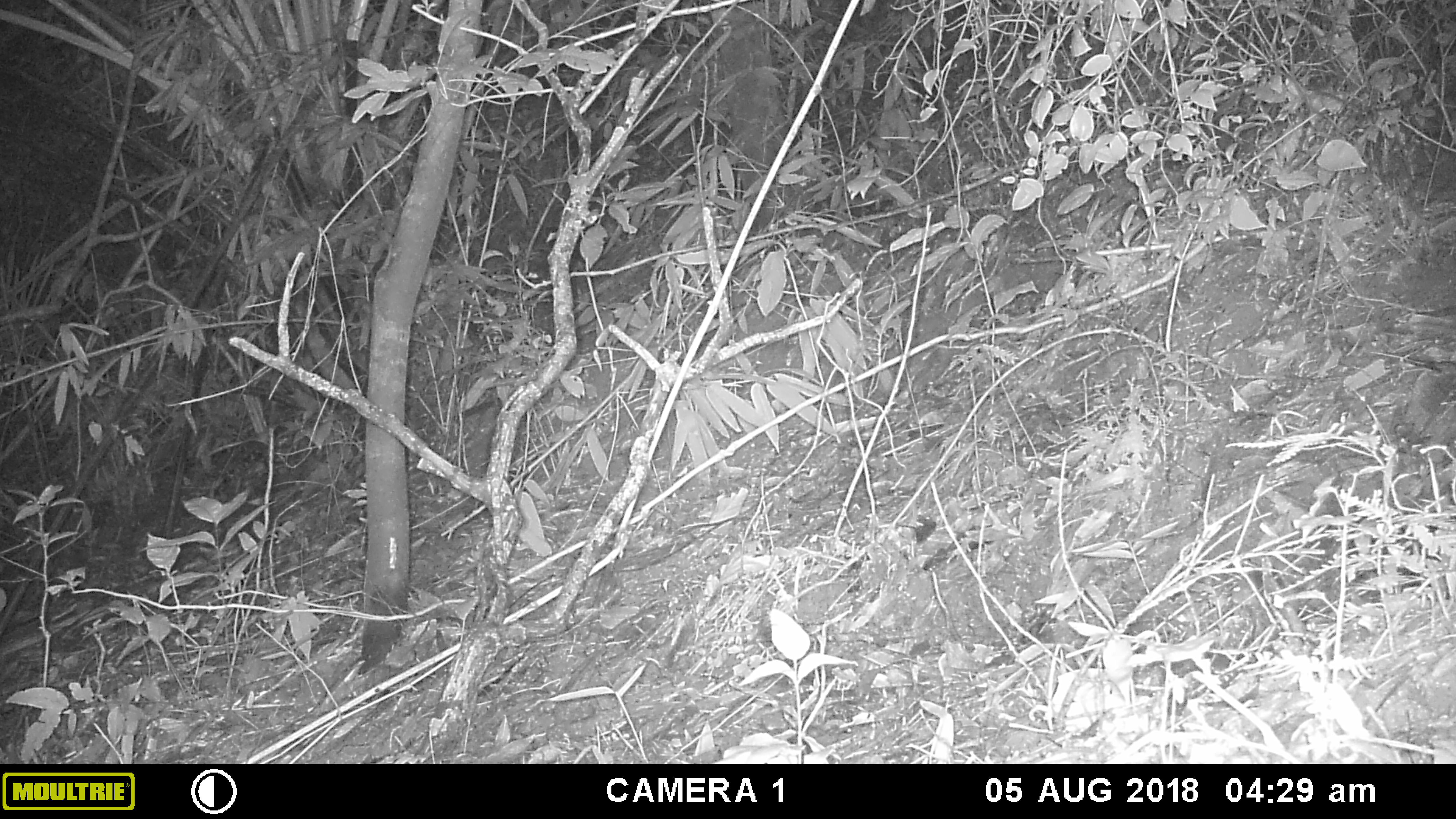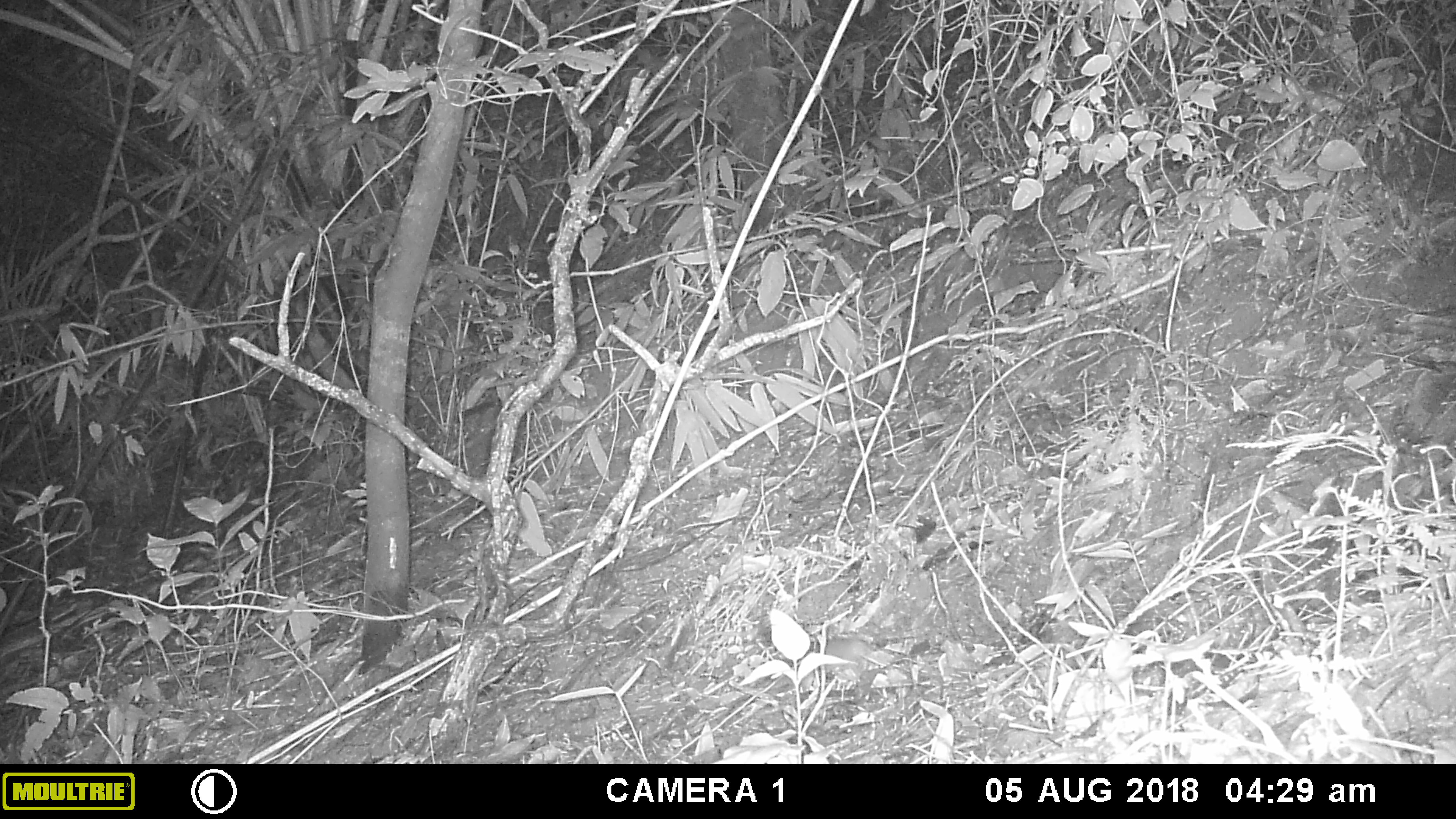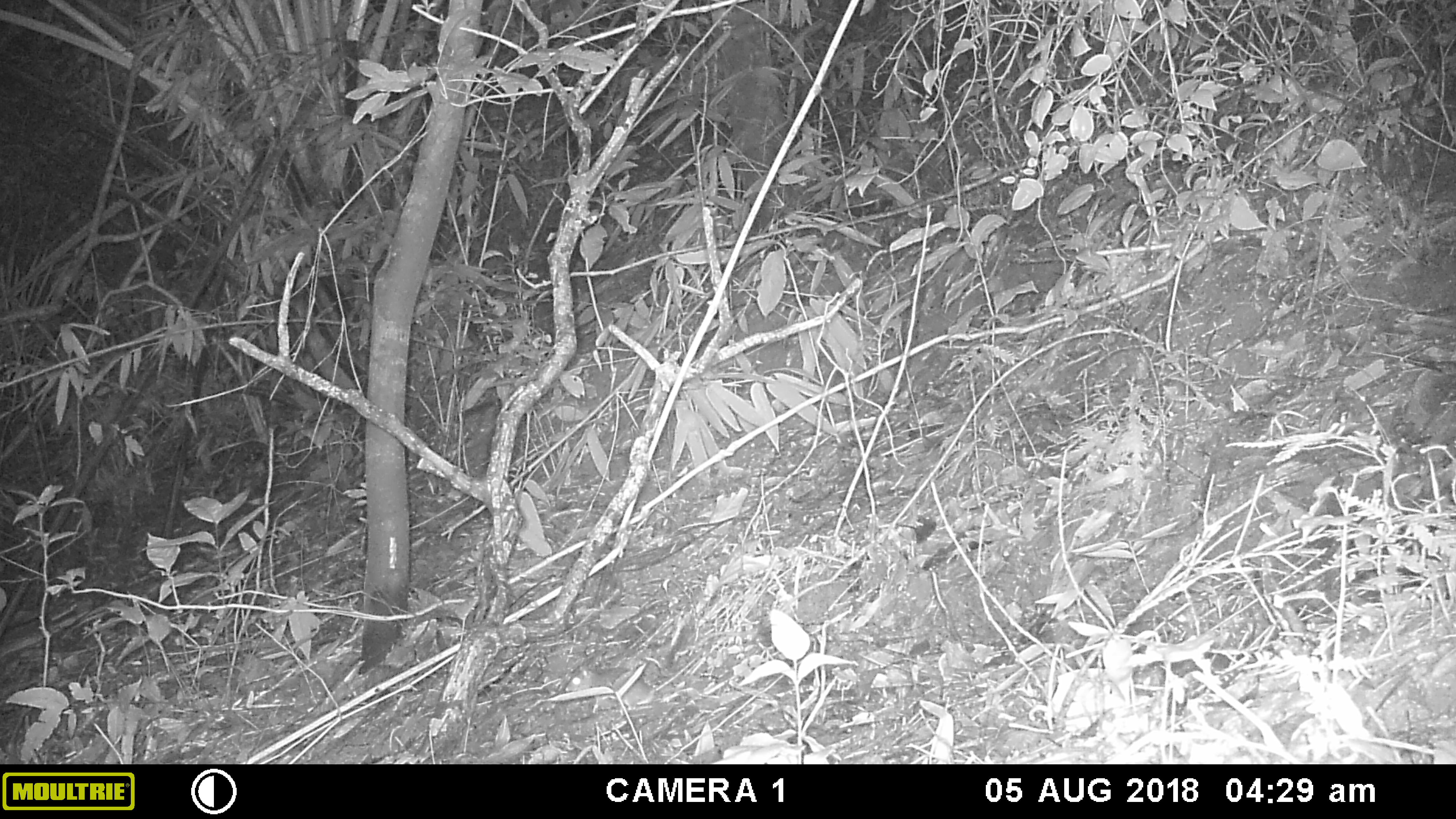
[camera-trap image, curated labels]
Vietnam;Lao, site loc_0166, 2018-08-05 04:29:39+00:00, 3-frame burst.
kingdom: Animalia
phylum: Chordata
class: Mammalia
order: Rodentia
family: Muridae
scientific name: Muridae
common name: old-world mice and rats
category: unidentified murid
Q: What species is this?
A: Unidentified murid (old-world mice and rats) (Muridae).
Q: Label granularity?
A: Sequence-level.